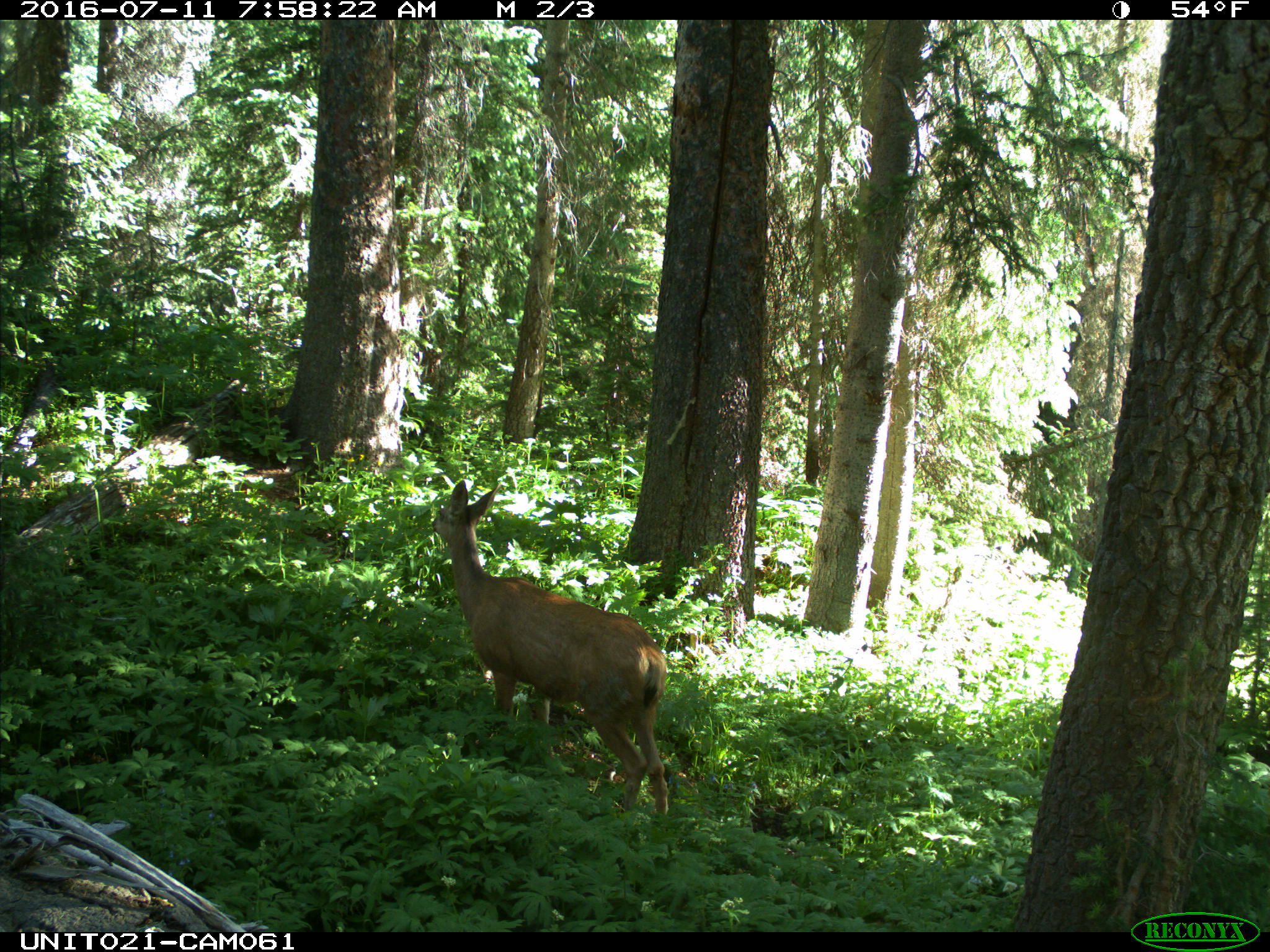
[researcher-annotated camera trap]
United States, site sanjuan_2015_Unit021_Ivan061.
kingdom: Animalia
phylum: Chordata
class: Mammalia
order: Artiodactyla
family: Cervidae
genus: Odocoileus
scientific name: Odocoileus hemionus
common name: mule deer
Odocoileus hemionus (mule deer).